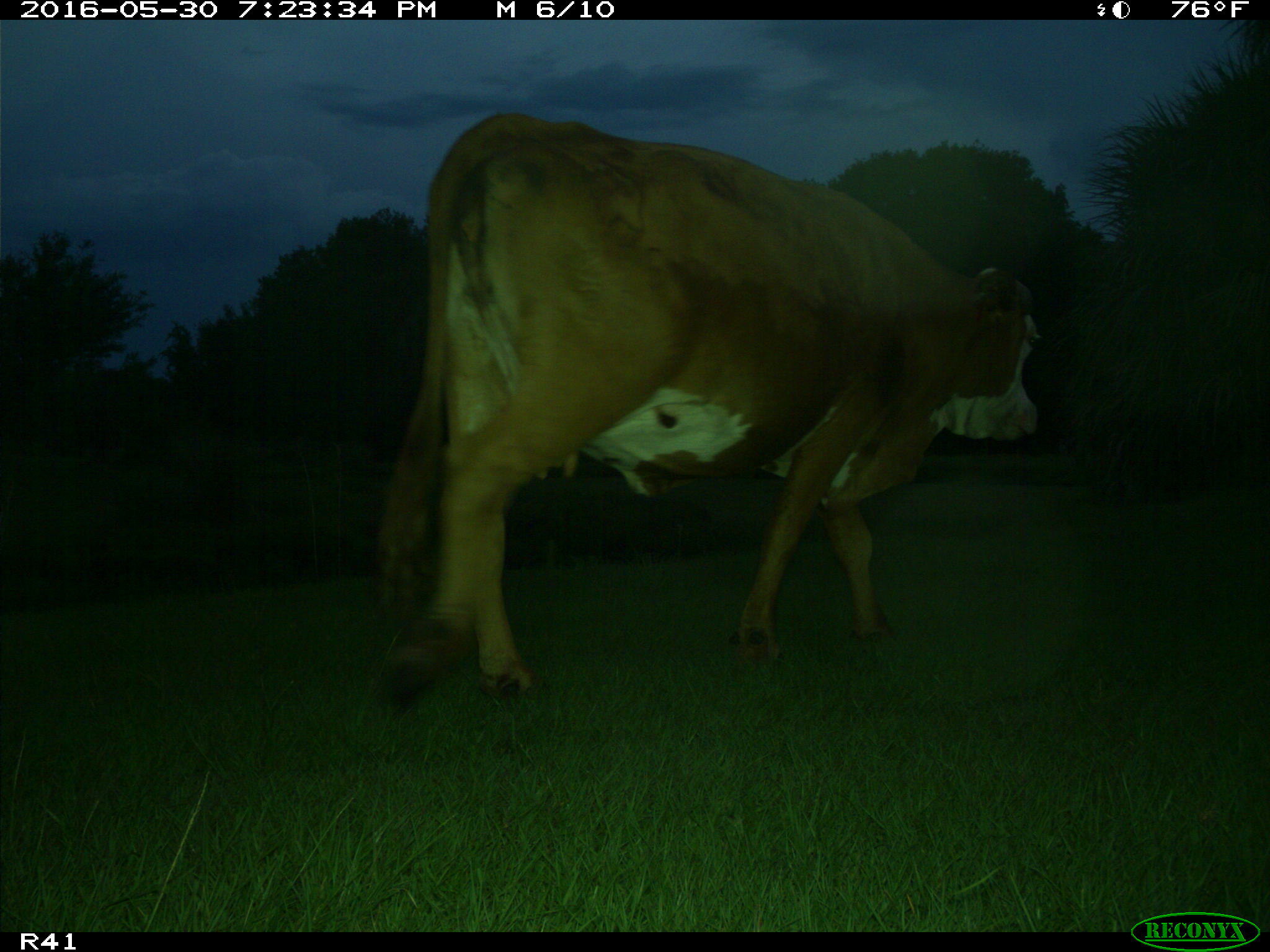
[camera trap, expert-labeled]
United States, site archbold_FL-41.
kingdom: Animalia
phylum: Chordata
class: Mammalia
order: Artiodactyla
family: Bovidae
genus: Bos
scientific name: Bos taurus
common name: domestic cow